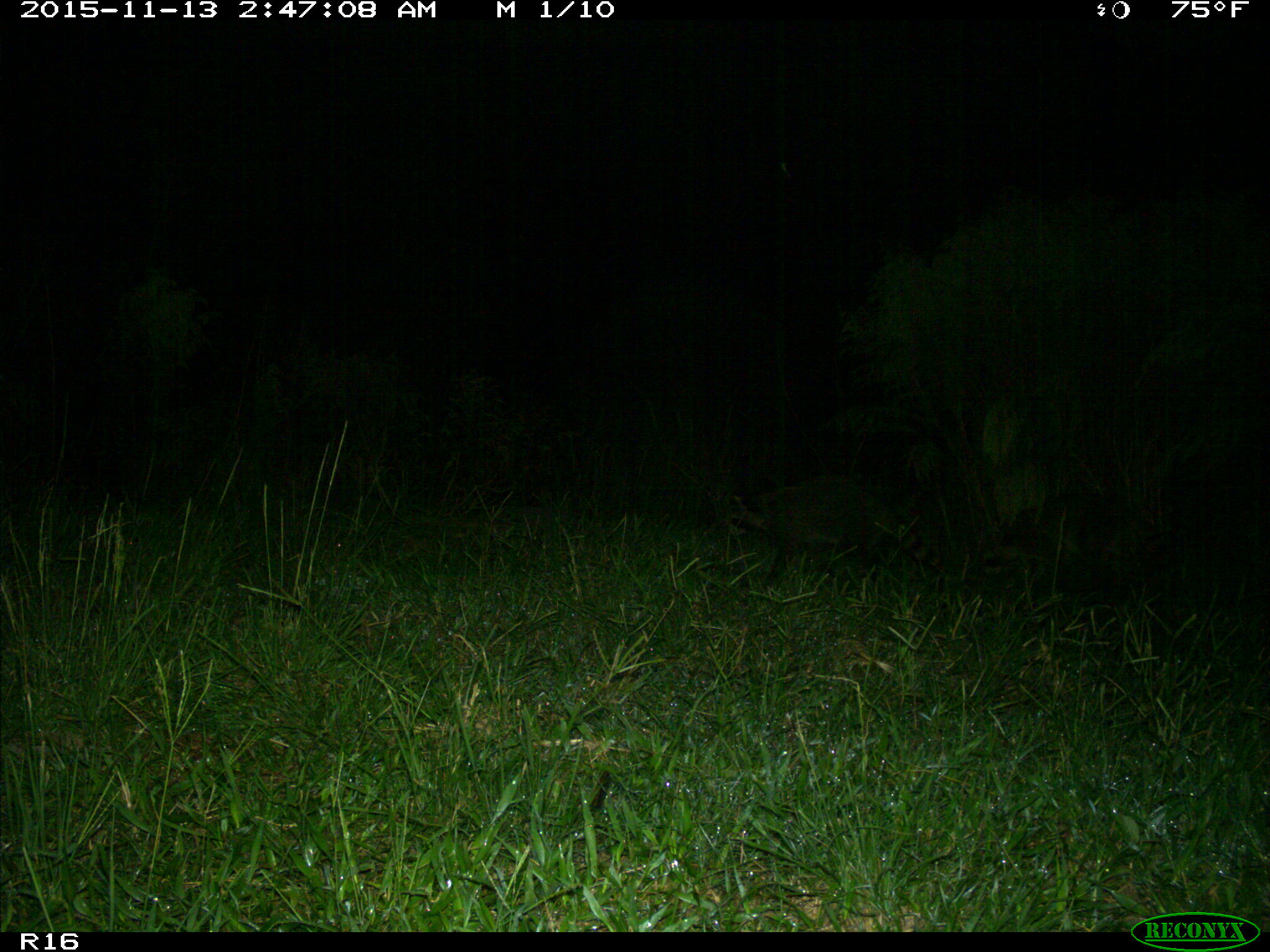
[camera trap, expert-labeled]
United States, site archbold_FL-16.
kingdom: Animalia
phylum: Chordata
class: Mammalia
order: Carnivora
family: Procyonidae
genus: Procyon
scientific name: Procyon lotor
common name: common raccoon